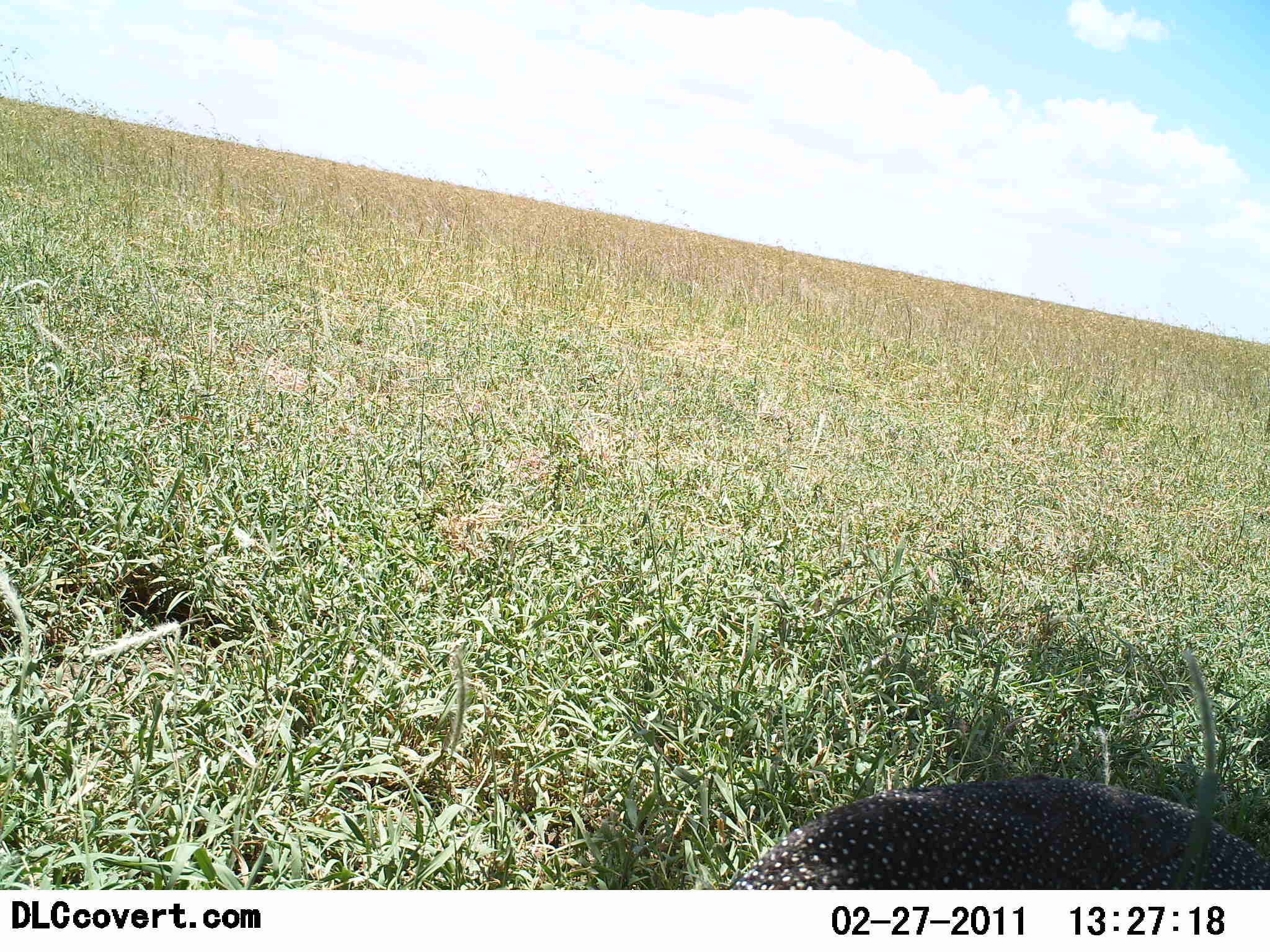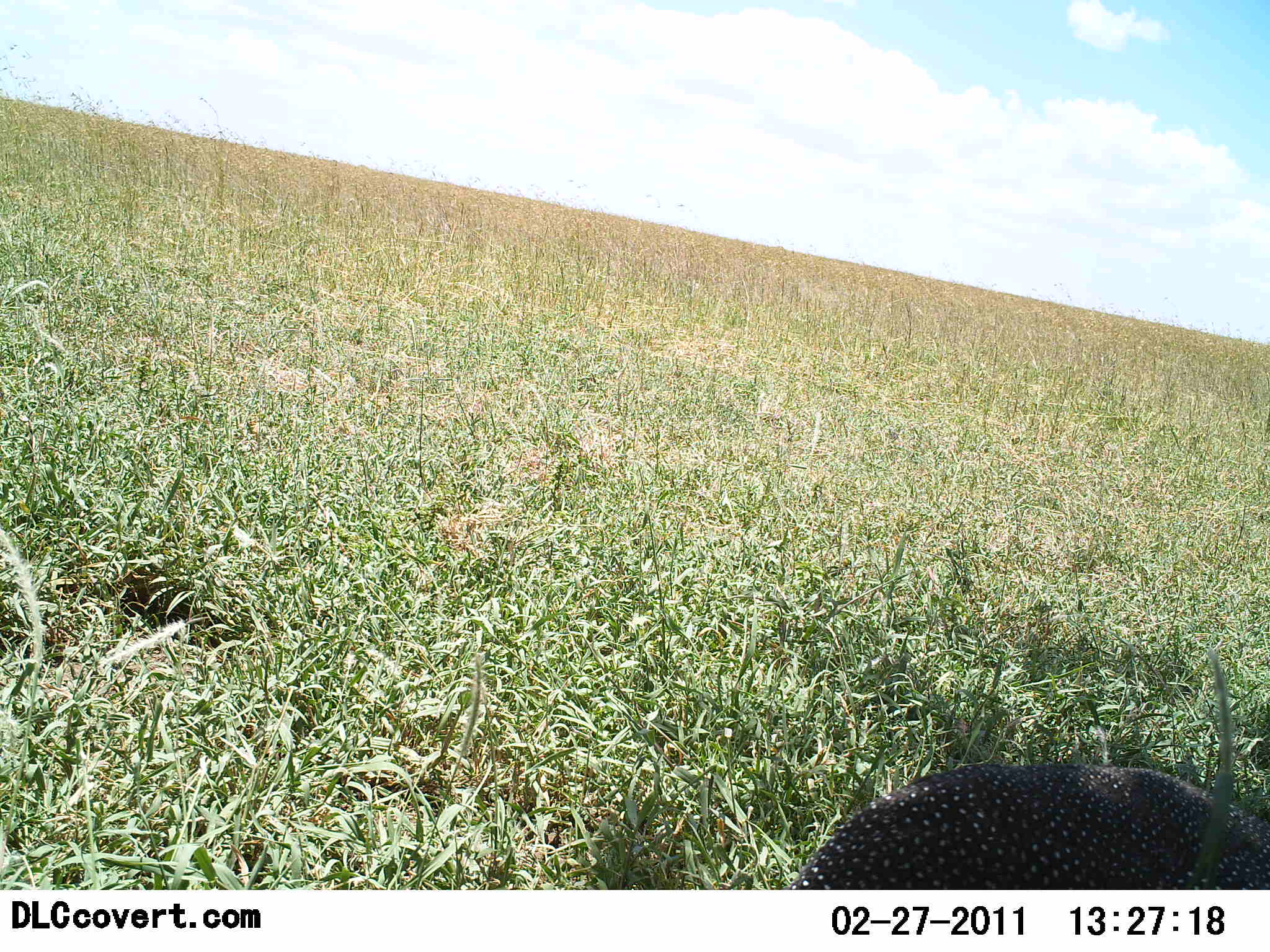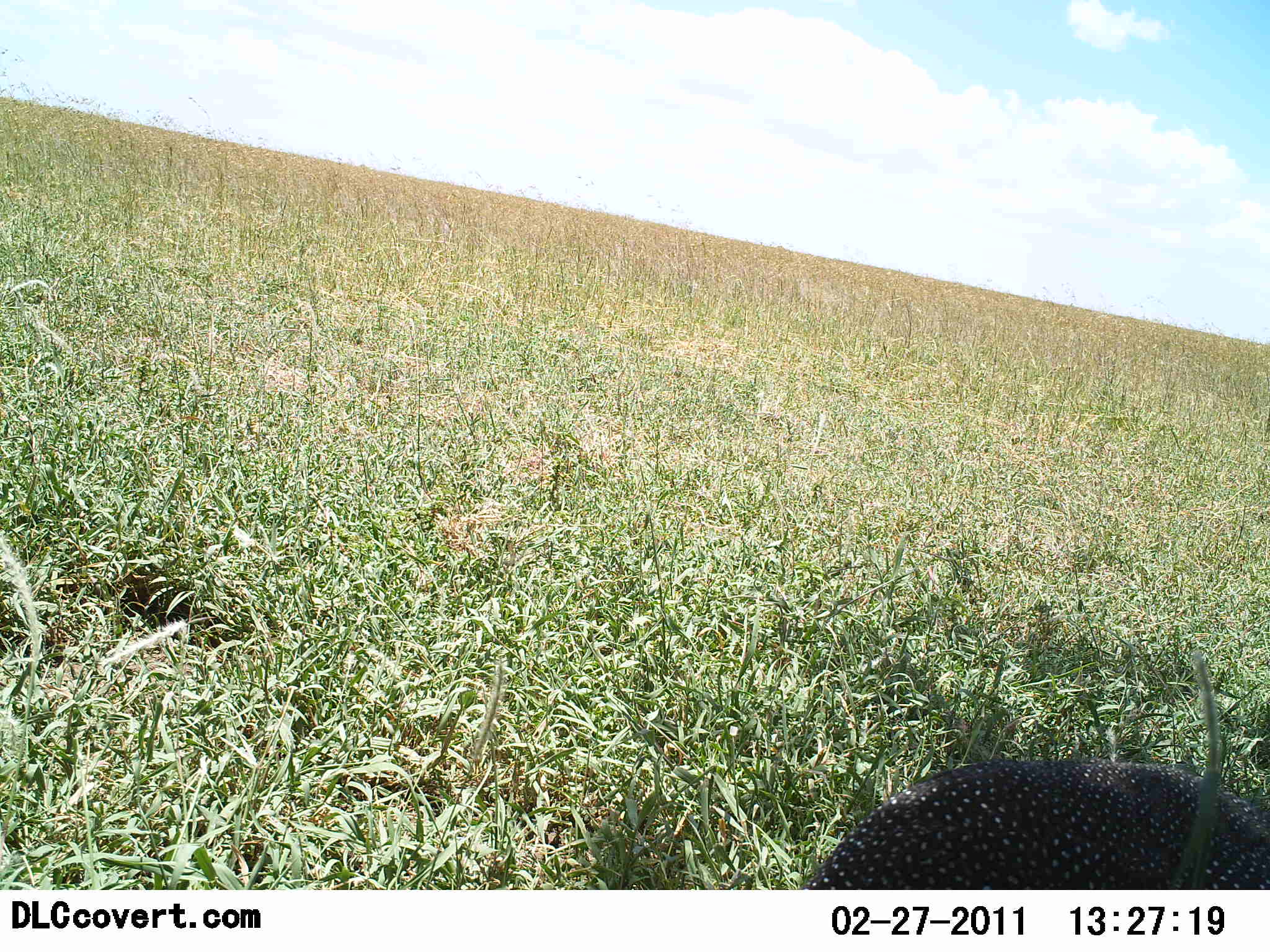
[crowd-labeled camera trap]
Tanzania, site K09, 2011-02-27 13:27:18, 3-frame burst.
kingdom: Animalia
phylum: Chordata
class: Aves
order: Galliformes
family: Numididae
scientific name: Numididae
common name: guinea fowl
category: guineafowl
Guineafowl (guinea fowl) (Numididae), count 1. Behavior (volunteer vote fractions): standing 33%, resting 8%, moving 33%, interacting 0%. Young present (vote fraction): 0%. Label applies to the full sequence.